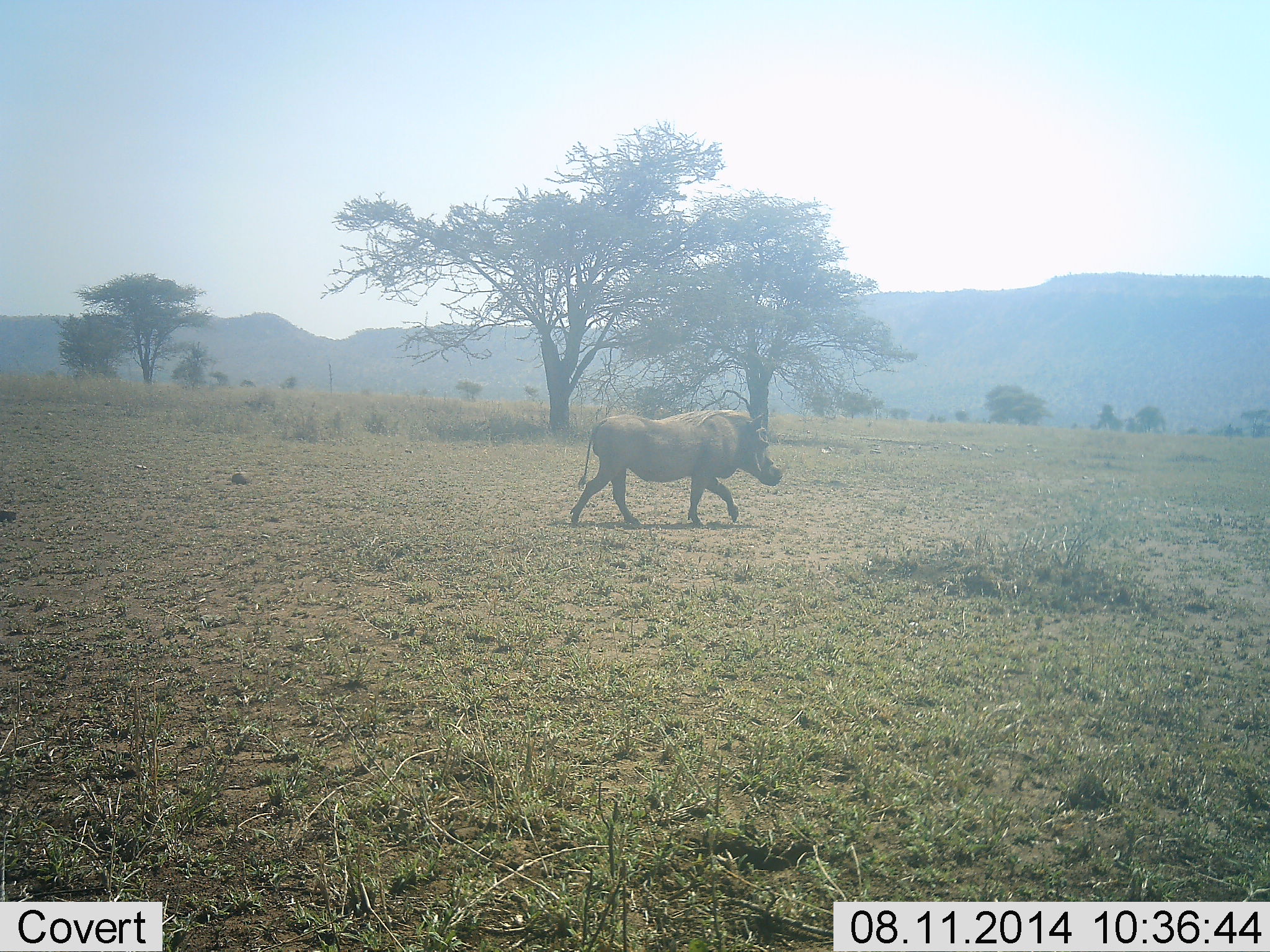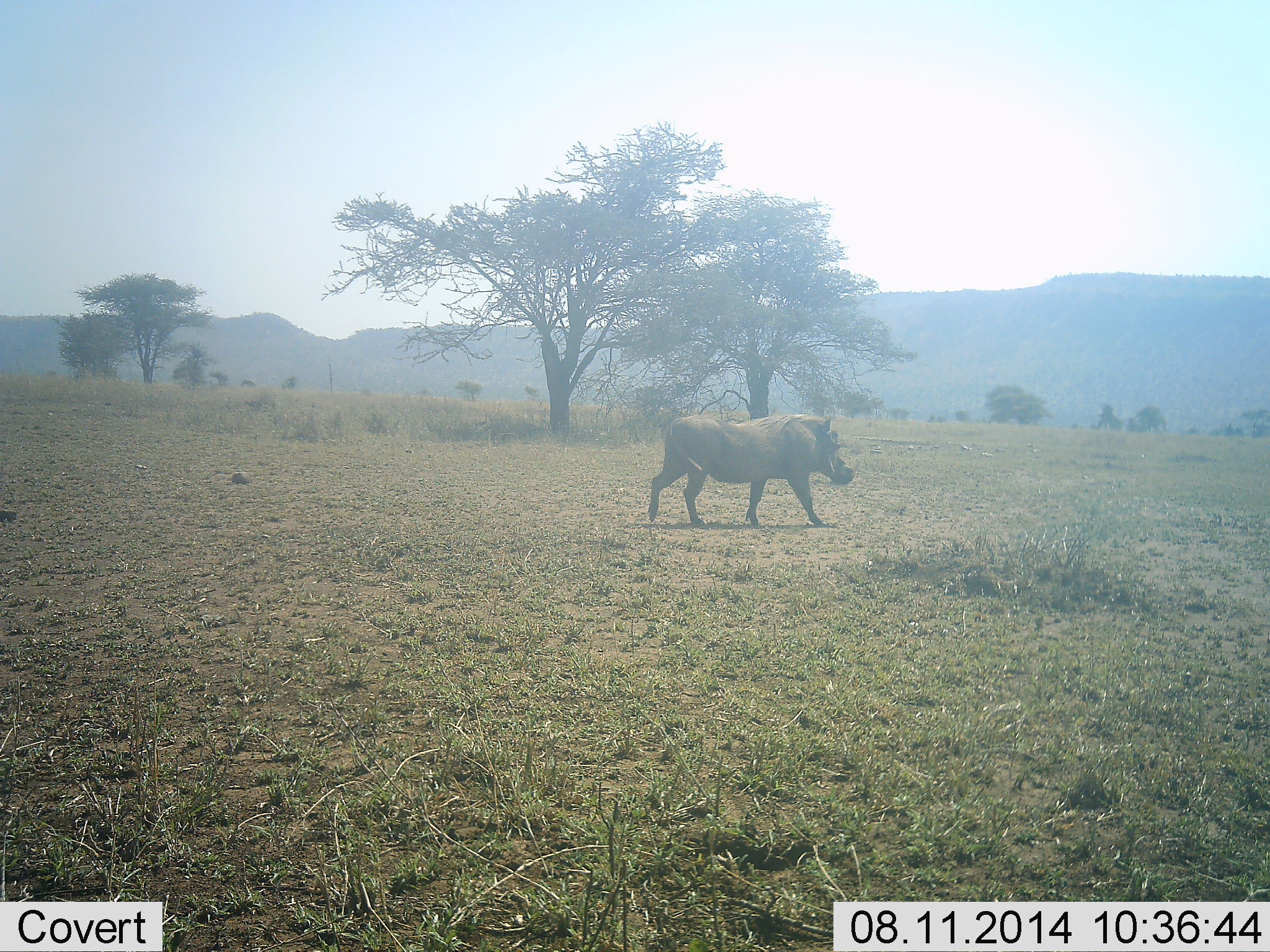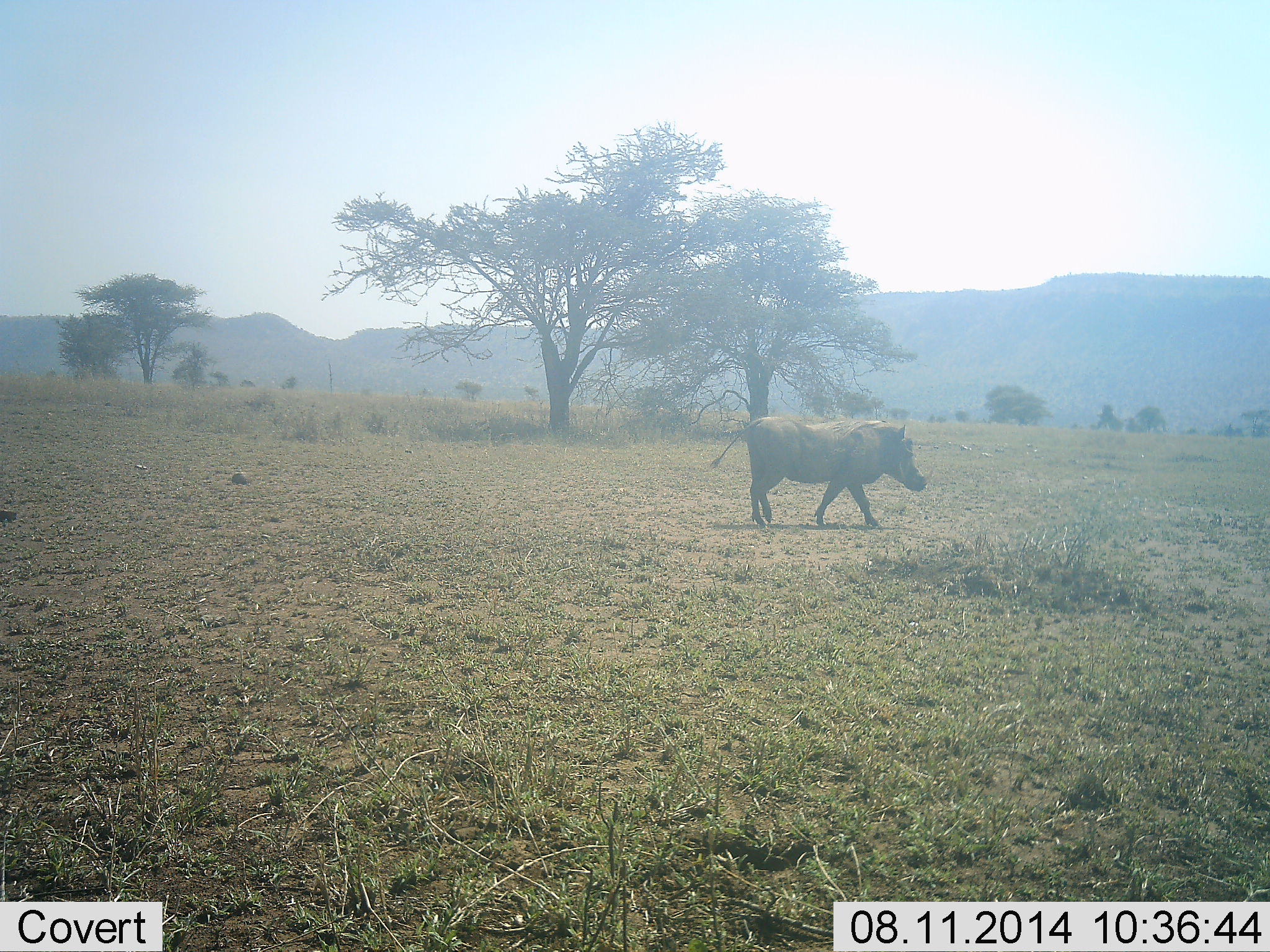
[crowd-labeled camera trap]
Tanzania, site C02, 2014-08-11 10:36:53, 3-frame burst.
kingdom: Animalia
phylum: Chordata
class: Mammalia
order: Artiodactyla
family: Suidae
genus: Phacochoerus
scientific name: Phacochoerus africanus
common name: warthog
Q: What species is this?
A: Warthog (Phacochoerus africanus).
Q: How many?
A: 1.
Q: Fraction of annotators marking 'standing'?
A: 10%.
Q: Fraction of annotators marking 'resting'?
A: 0%.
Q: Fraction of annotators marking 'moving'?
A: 100%.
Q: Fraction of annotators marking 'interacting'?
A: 0%.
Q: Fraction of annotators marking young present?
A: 0%.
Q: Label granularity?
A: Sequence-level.